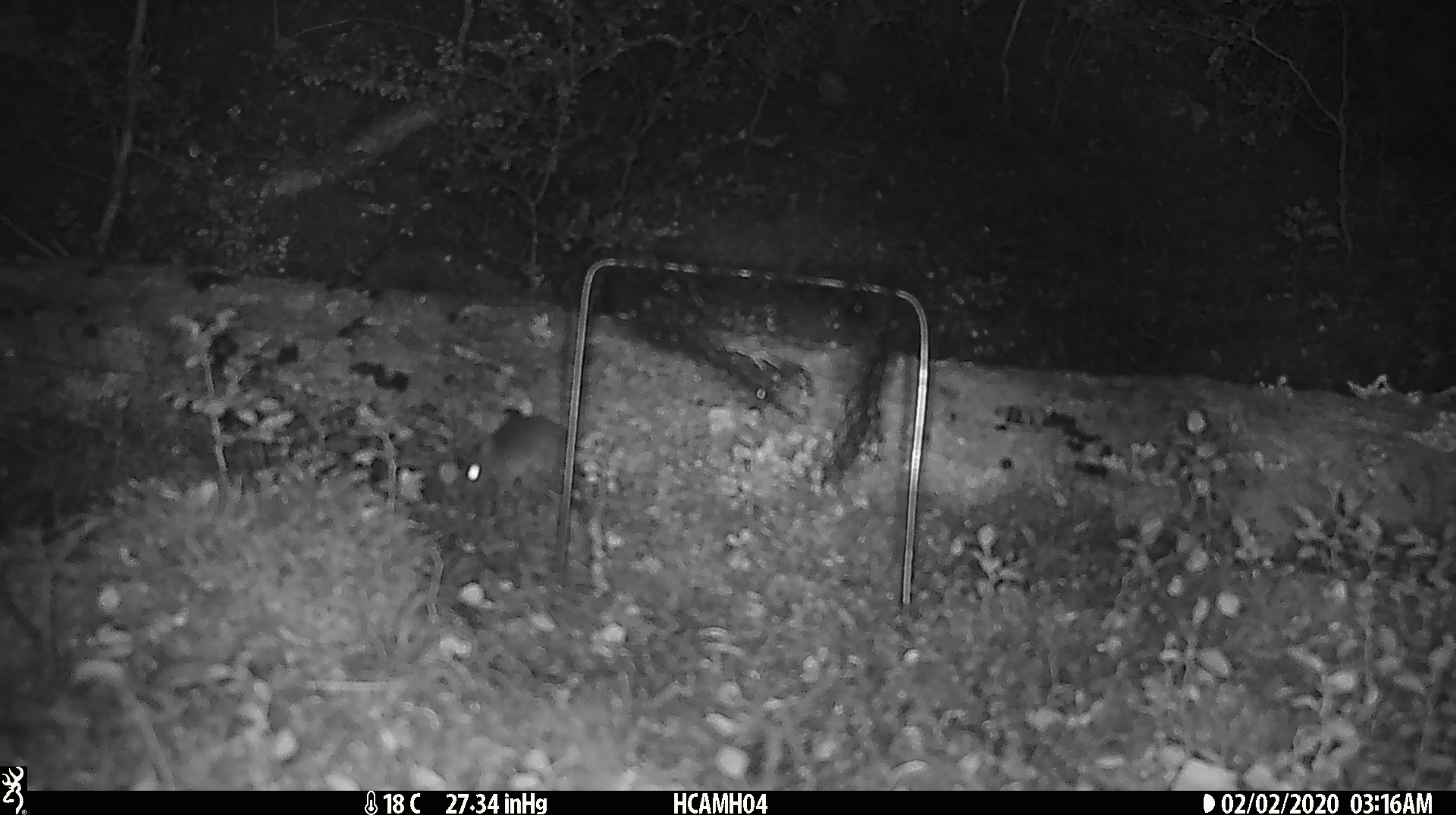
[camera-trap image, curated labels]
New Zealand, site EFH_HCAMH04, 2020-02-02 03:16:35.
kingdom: Animalia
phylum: Chordata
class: Mammalia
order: Rodentia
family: Muridae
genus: Mus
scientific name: Mus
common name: mouse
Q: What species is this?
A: Mouse (Mus).